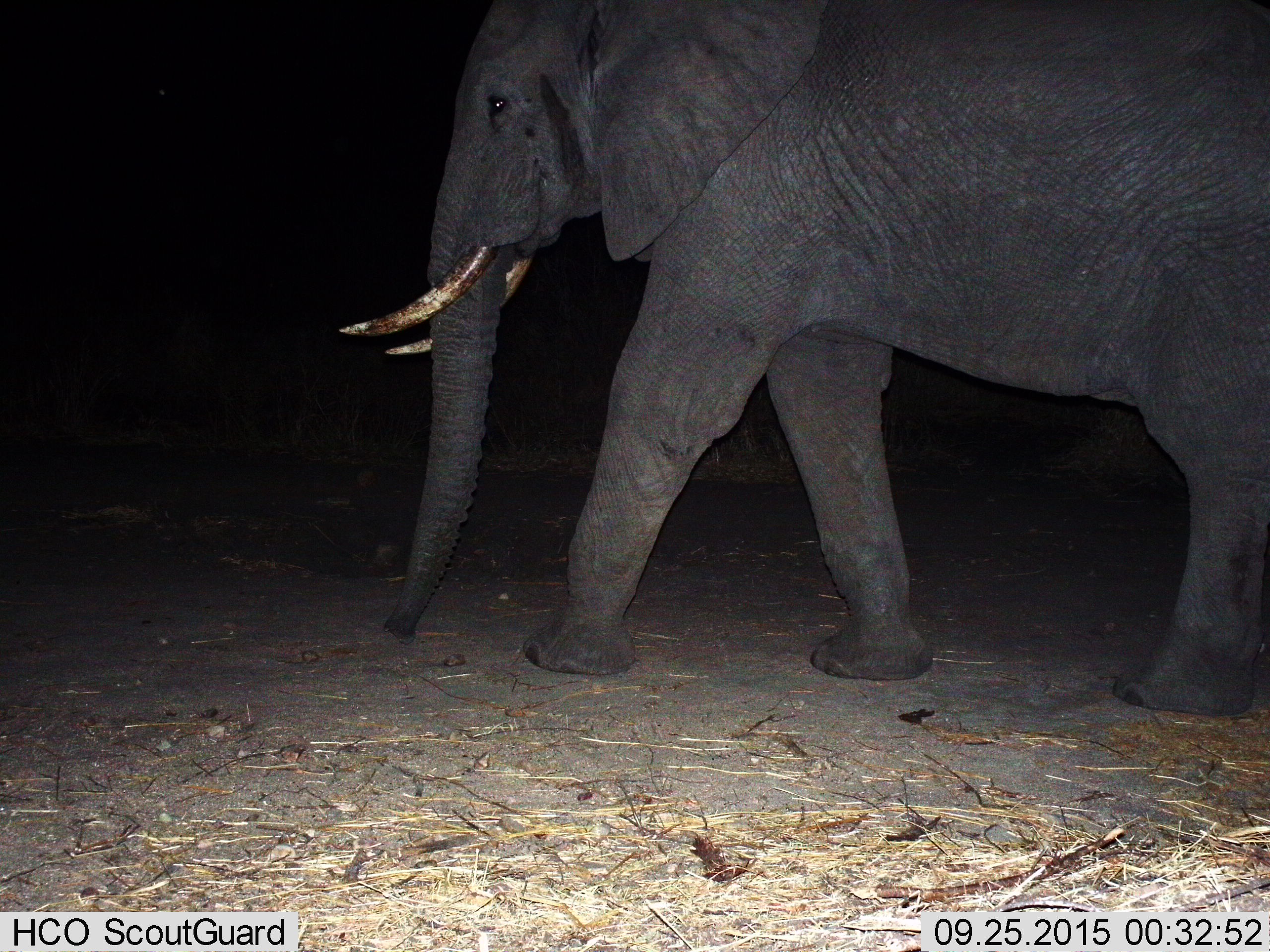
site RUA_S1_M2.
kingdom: Animalia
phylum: Chordata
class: Mammalia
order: Proboscidea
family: Elephantidae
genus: Loxodonta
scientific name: Loxodonta africana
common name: african bush elephant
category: elephant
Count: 1.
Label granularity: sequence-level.